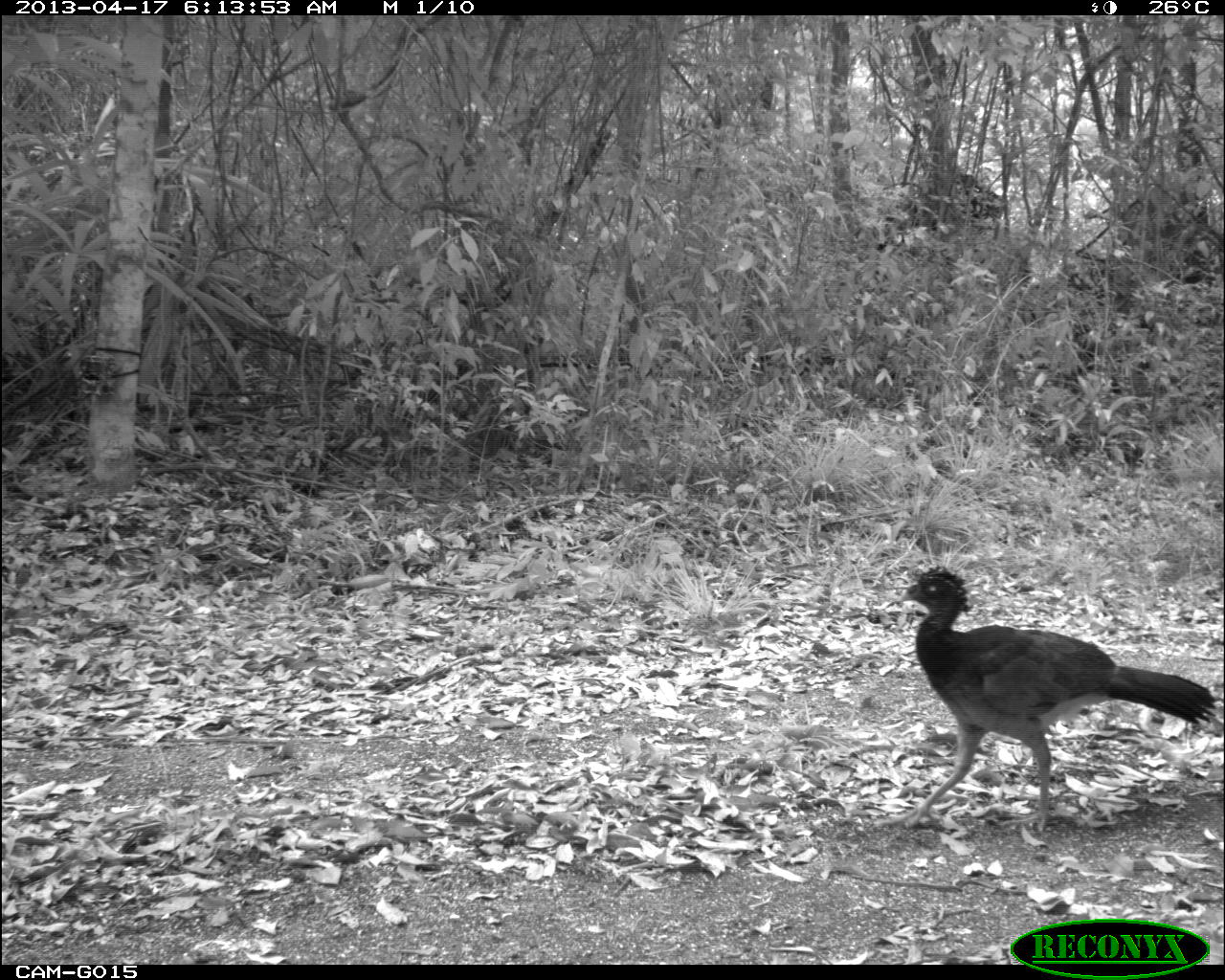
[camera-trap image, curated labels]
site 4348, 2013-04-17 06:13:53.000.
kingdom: Animalia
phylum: Chordata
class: Aves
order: Galliformes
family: Cracidae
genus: Crax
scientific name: Crax rubra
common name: great curassow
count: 3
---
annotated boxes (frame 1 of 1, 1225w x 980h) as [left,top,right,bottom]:
crax rubra: [897,564,1218,832]